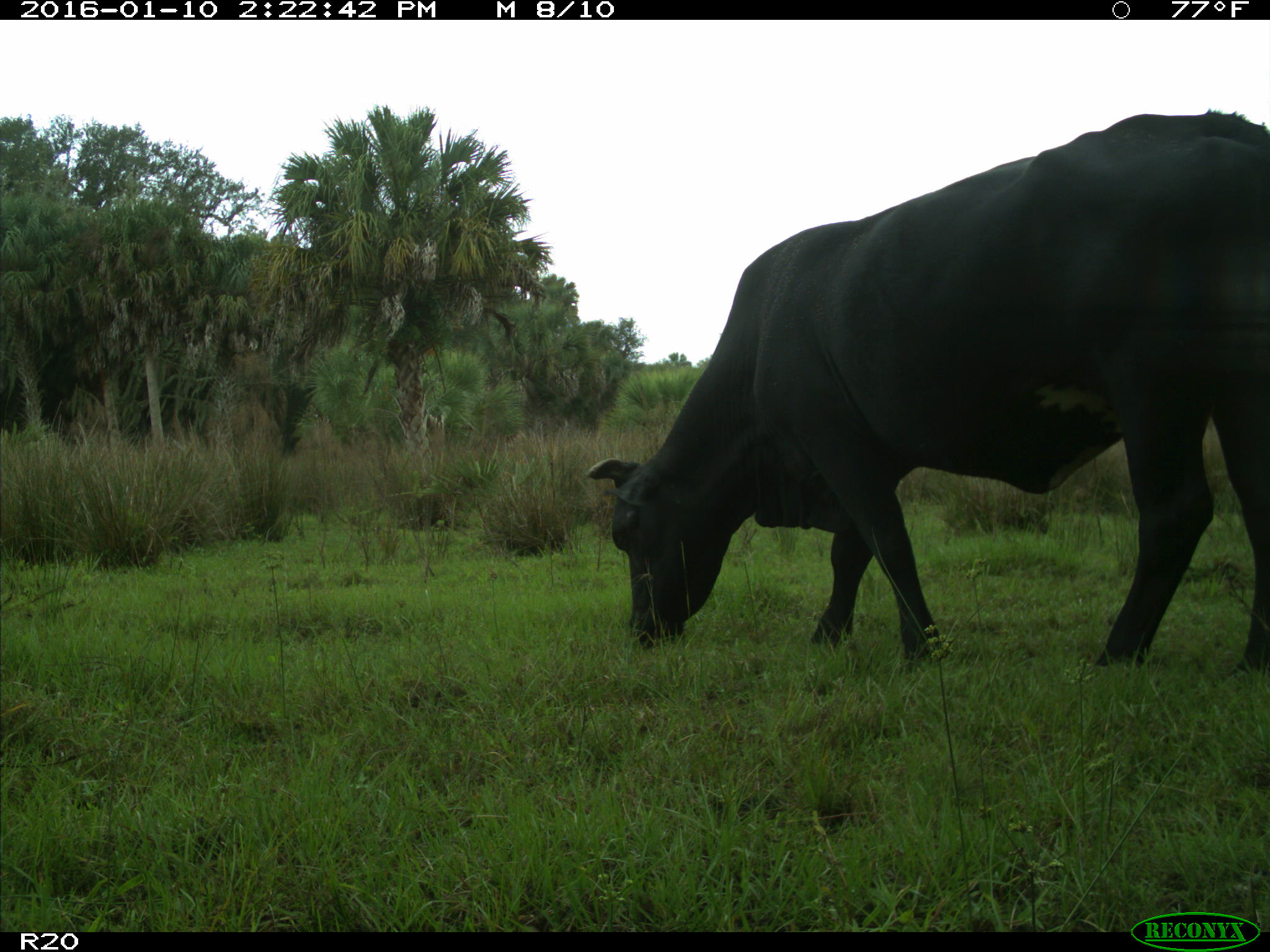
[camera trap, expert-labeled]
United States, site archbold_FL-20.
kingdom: Animalia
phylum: Chordata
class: Mammalia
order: Artiodactyla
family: Bovidae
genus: Bos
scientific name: Bos taurus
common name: domestic cow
Bos taurus (domestic cow).